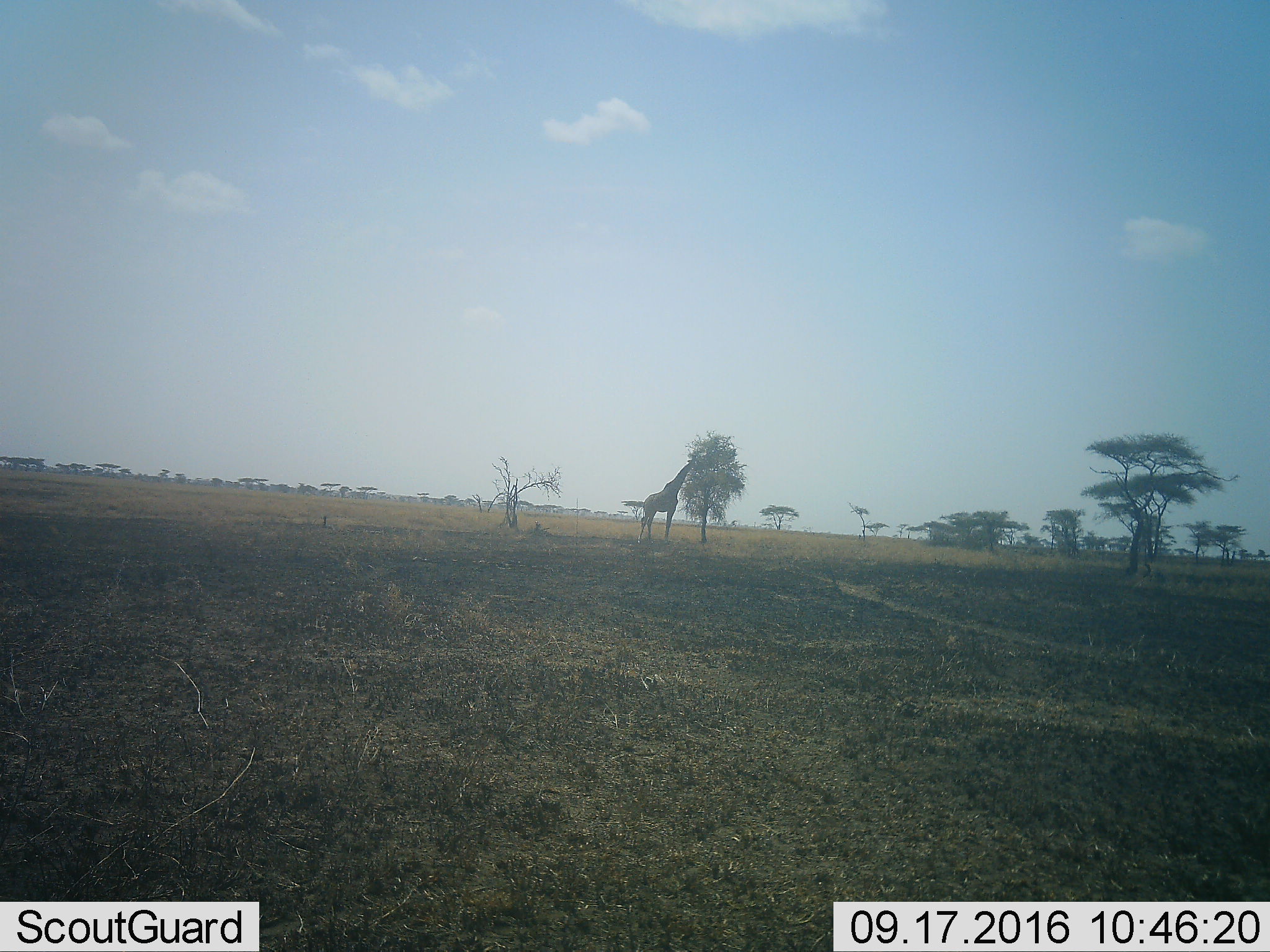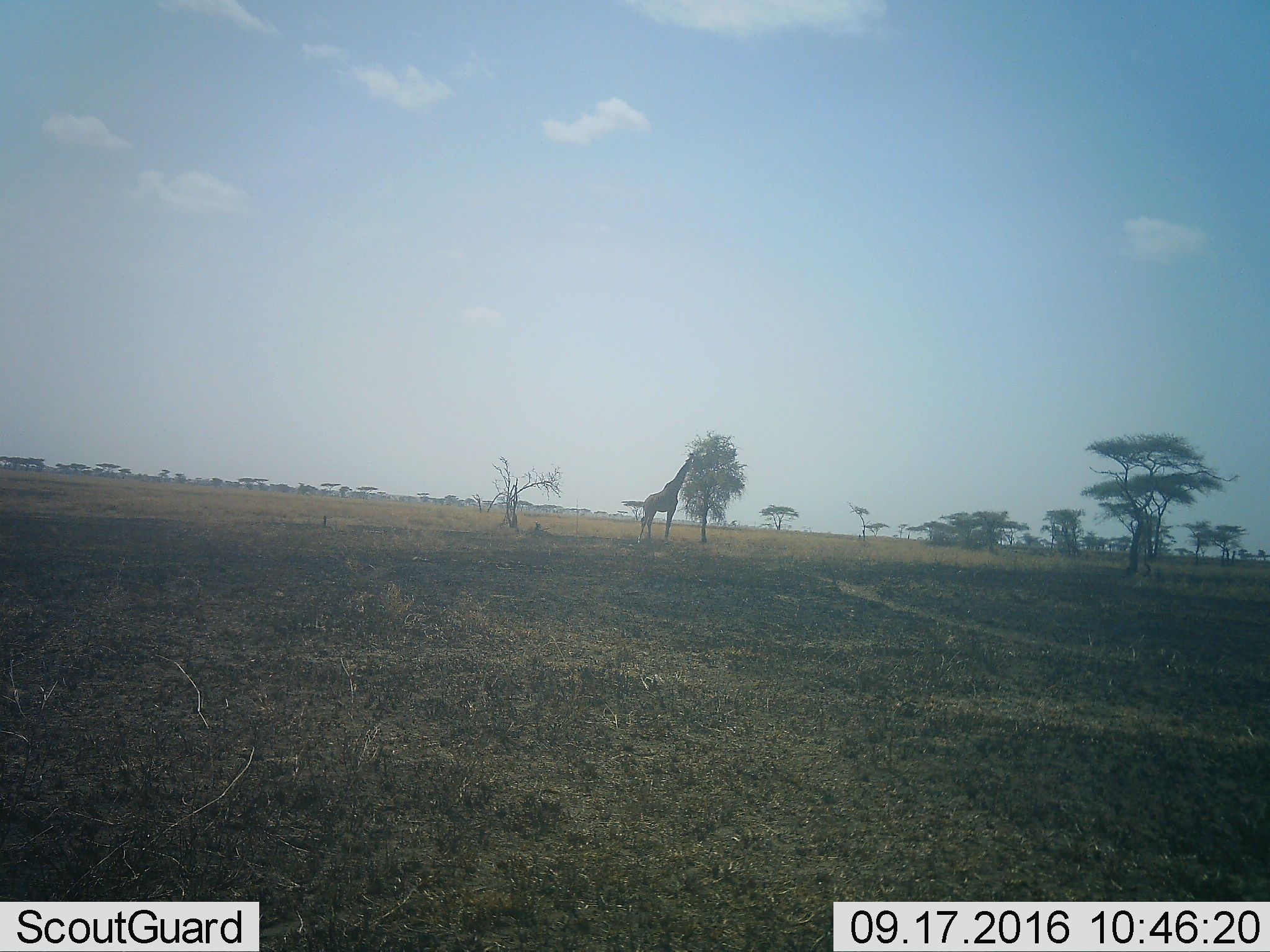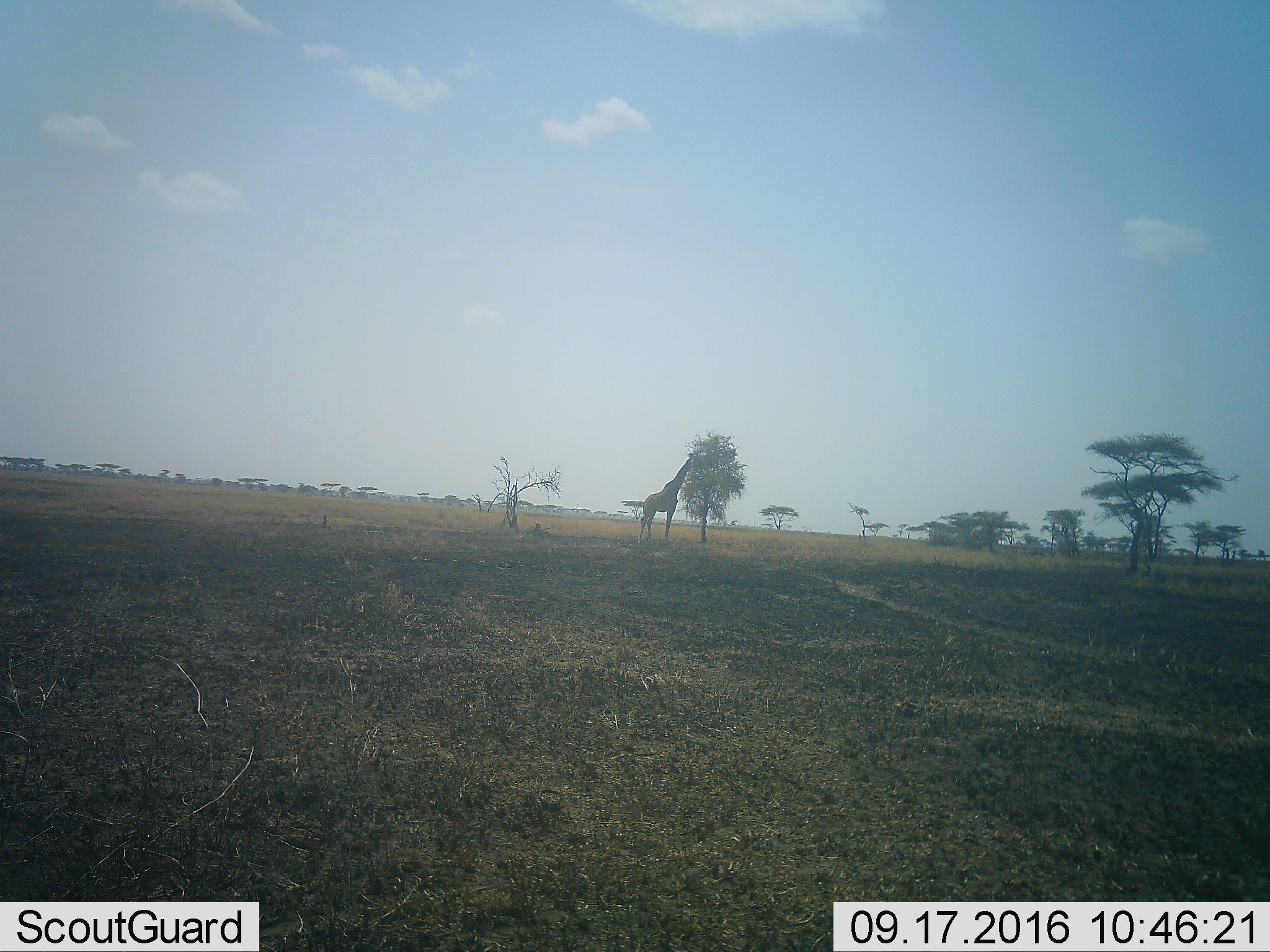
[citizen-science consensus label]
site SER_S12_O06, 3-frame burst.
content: unidentified animal